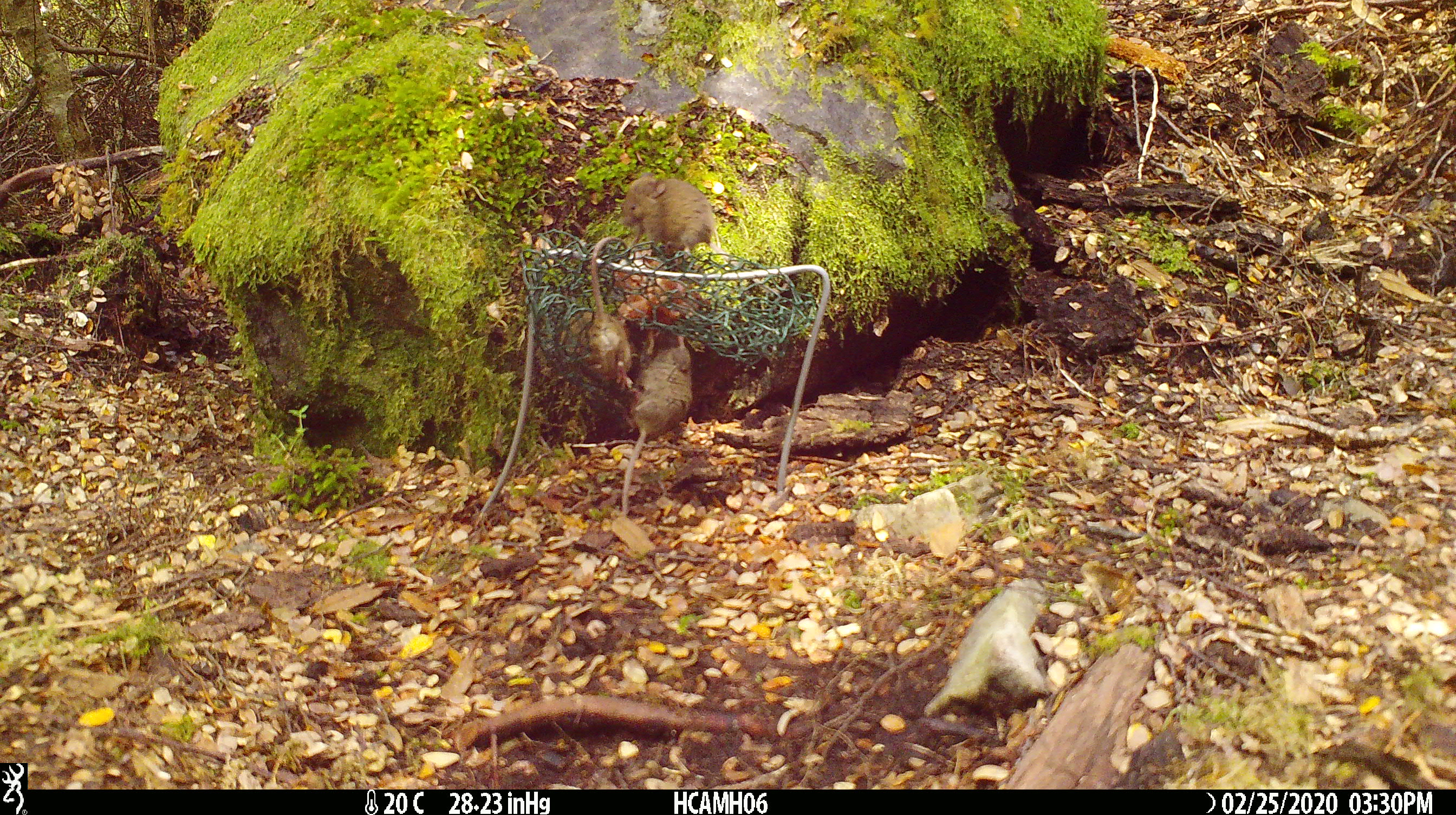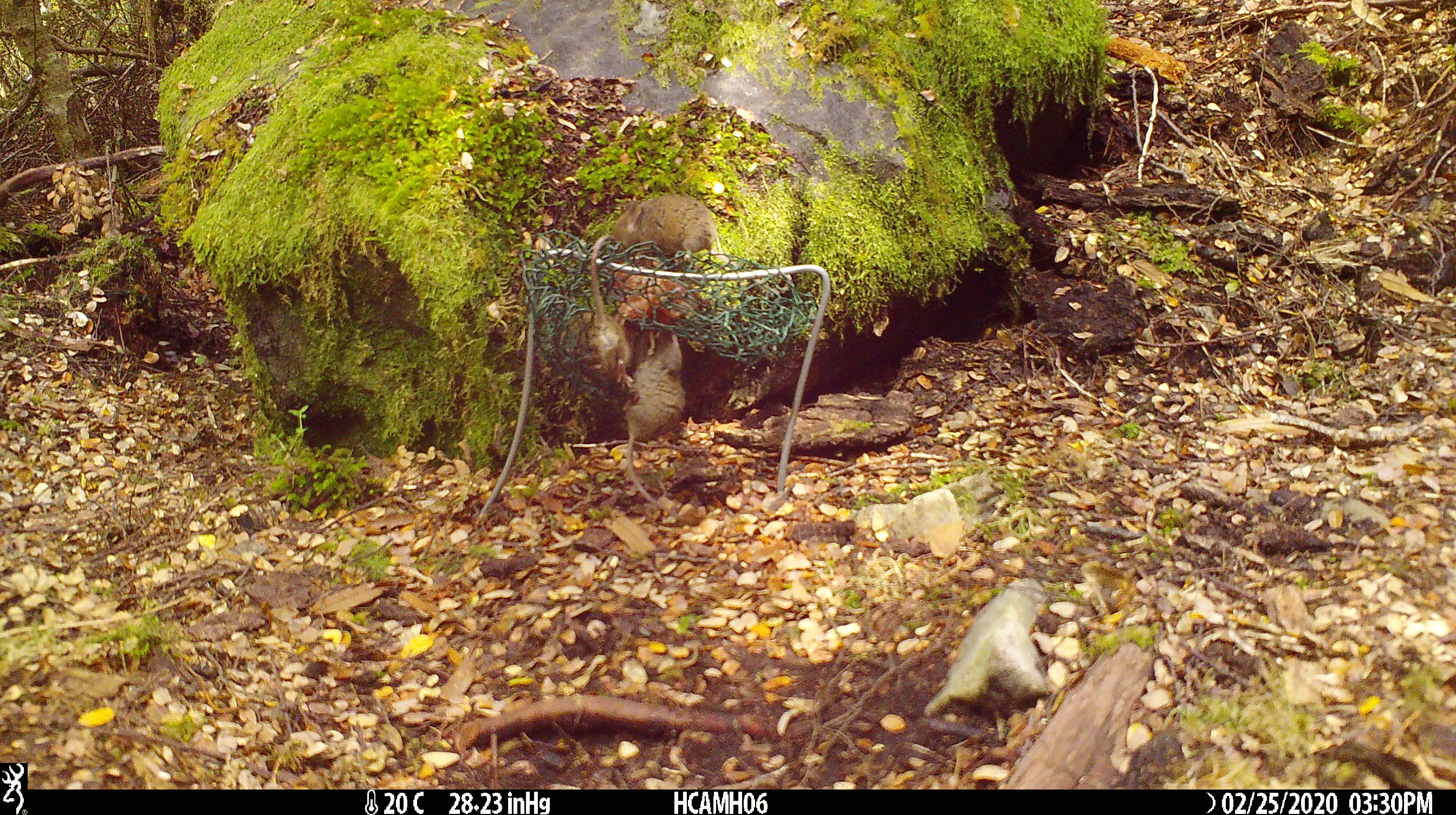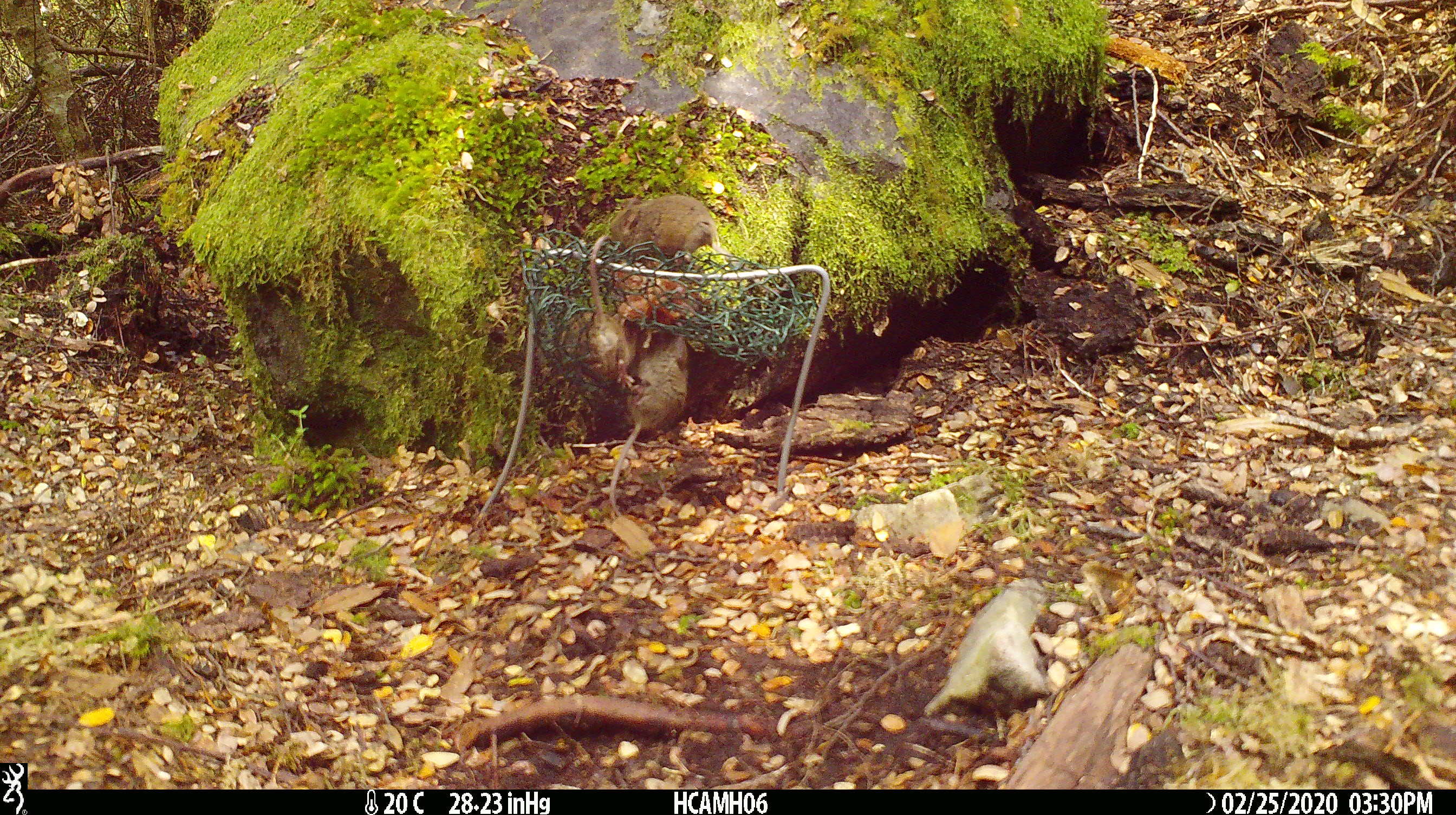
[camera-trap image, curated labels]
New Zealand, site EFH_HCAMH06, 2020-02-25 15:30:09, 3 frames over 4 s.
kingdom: Animalia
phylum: Chordata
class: Mammalia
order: Rodentia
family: Muridae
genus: Mus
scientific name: Mus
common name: mouse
Mouse (Mus).